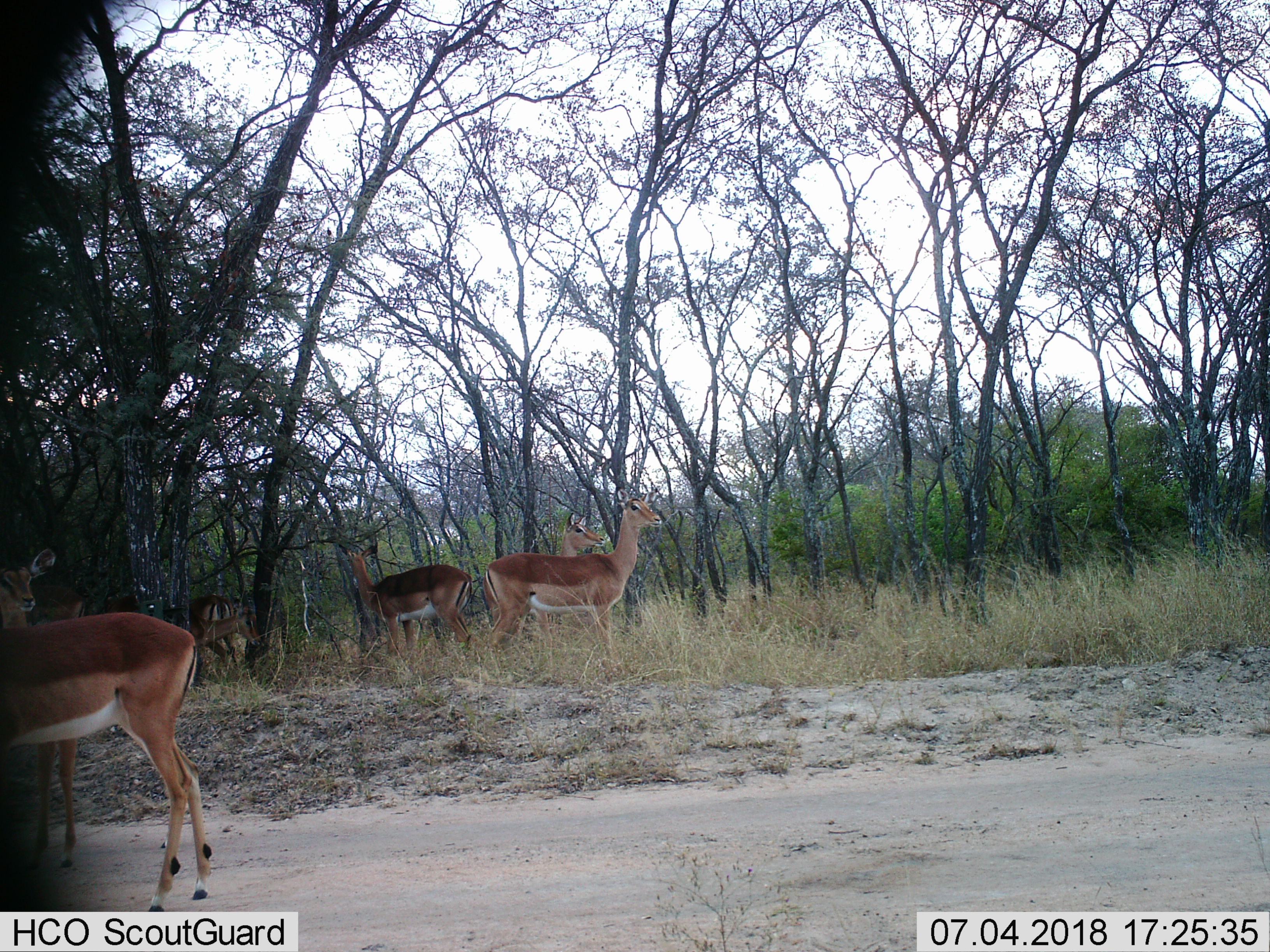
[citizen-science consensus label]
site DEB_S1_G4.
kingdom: Animalia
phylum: Chordata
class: Mammalia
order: Artiodactyla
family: Bovidae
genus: Aepyceros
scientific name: Aepyceros melampus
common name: impala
Impala (Aepyceros melampus), count 6. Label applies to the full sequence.